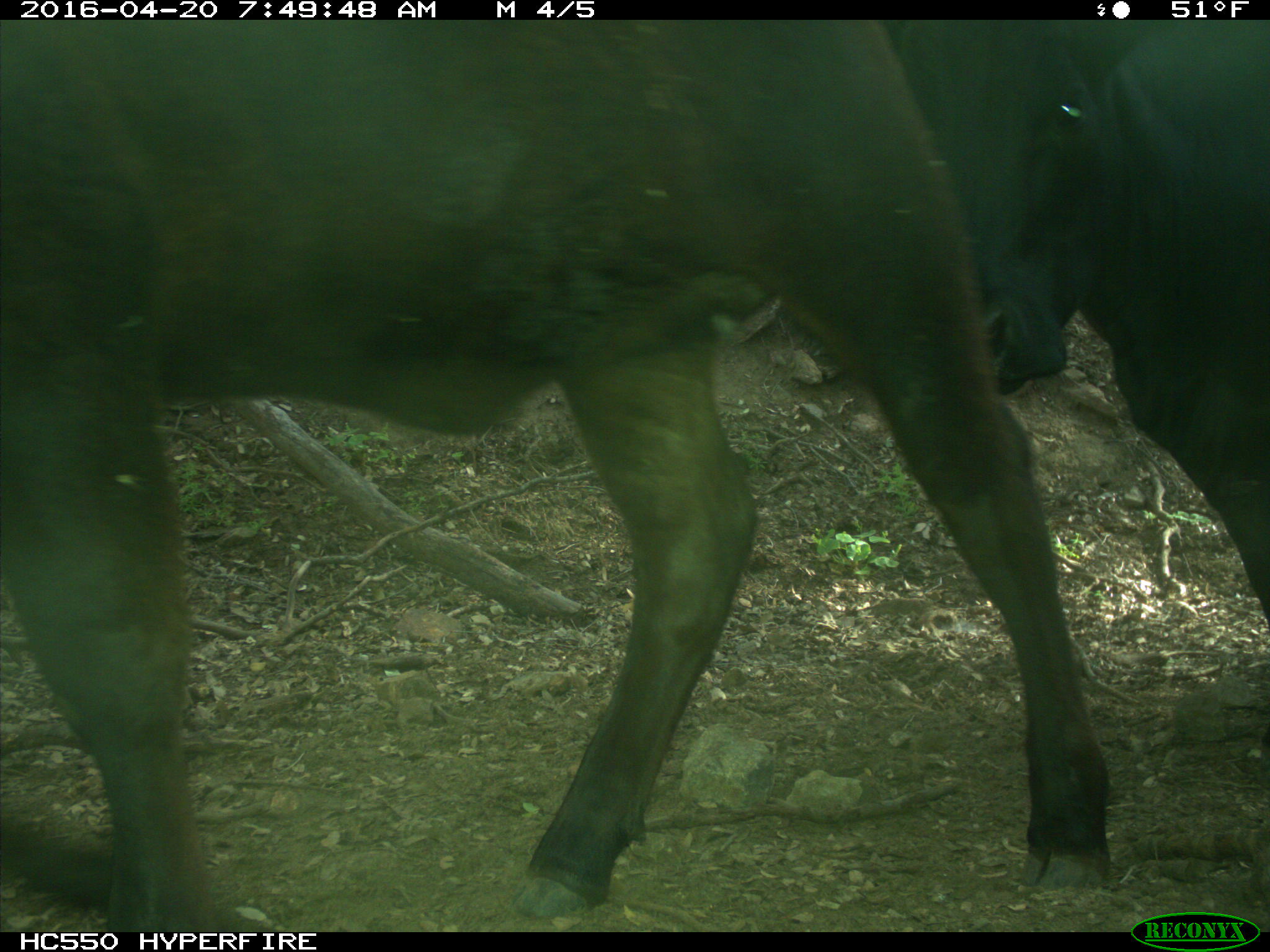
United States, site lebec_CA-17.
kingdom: Animalia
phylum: Chordata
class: Mammalia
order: Artiodactyla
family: Bovidae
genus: Bos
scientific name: Bos taurus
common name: domestic cow